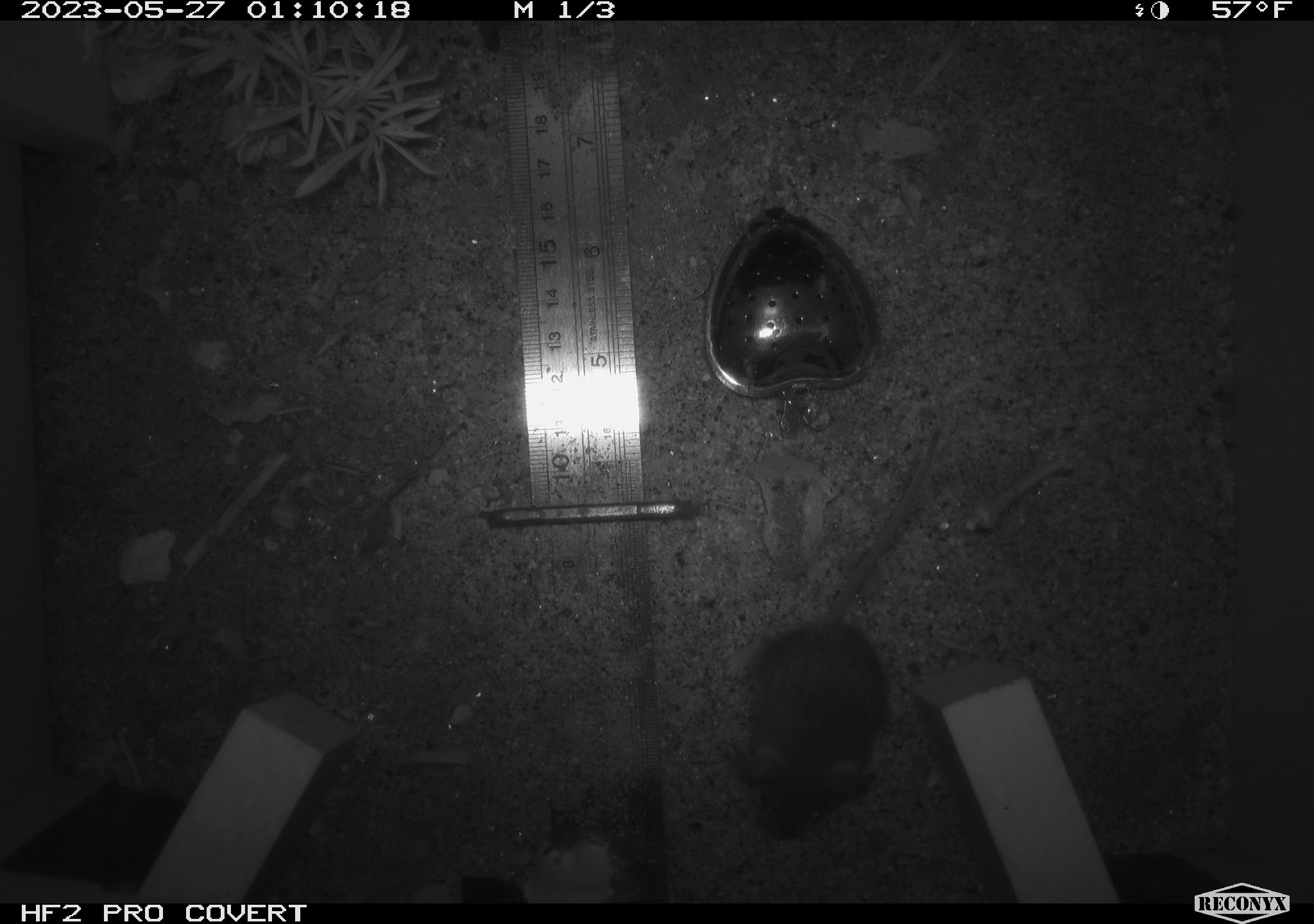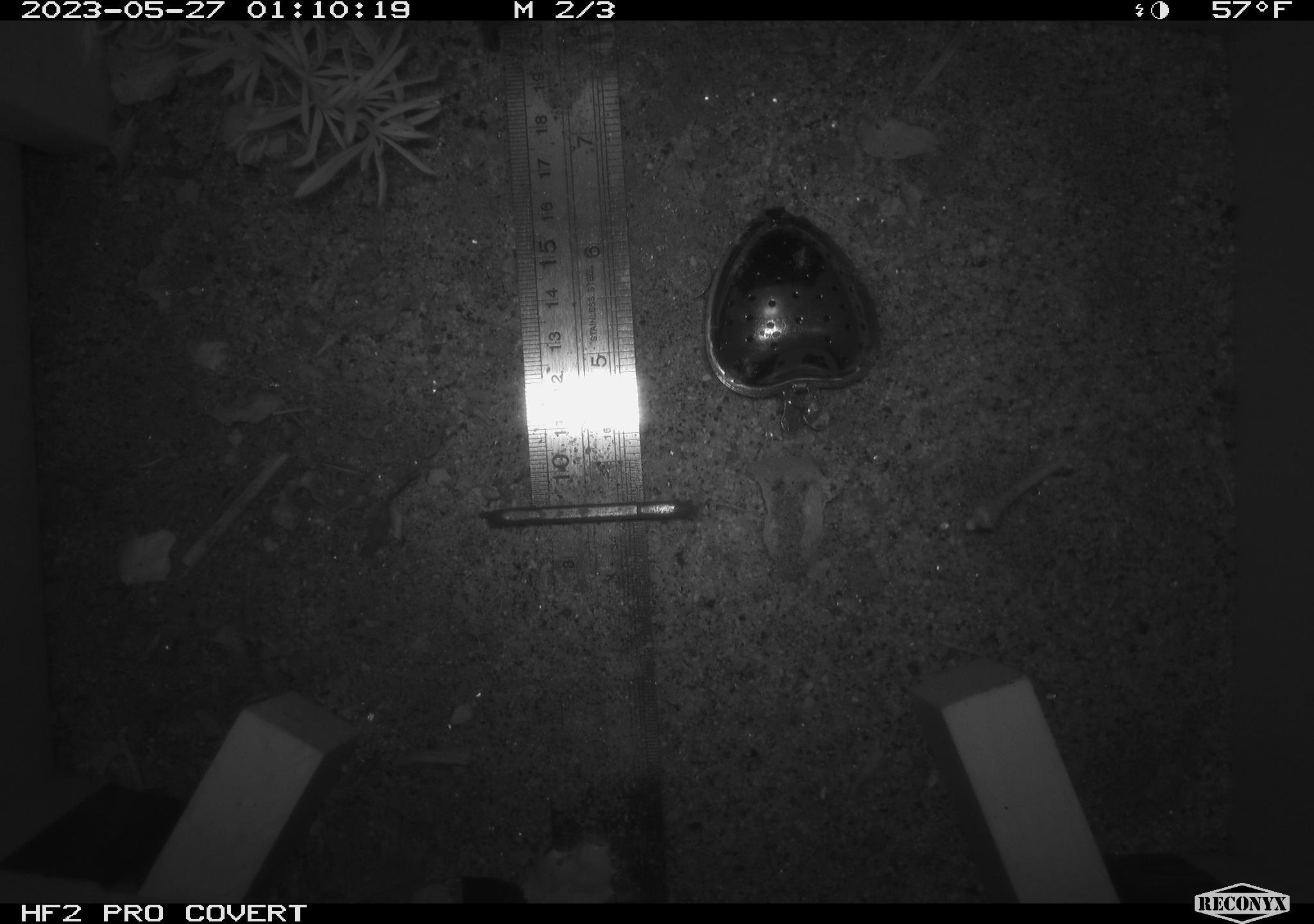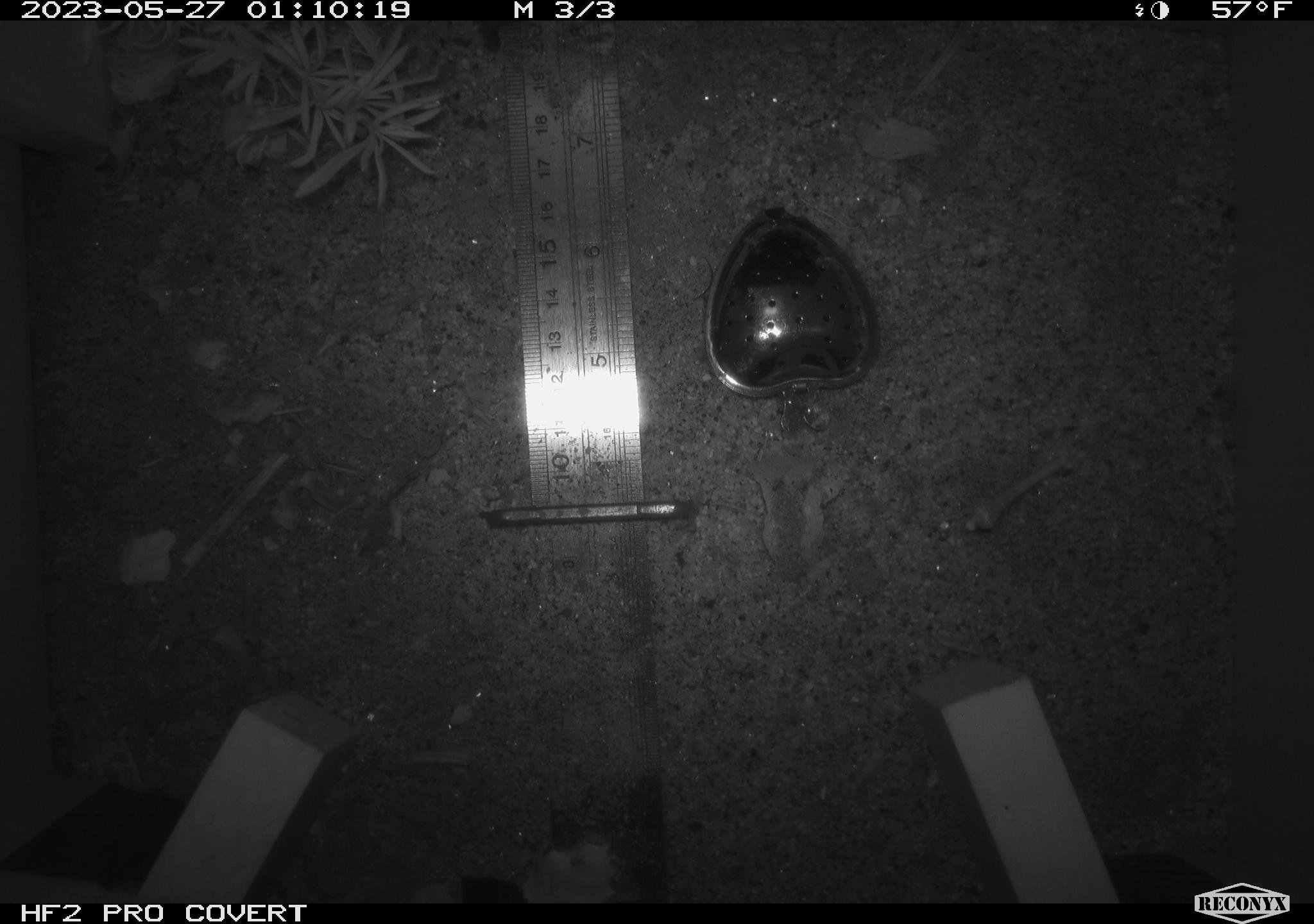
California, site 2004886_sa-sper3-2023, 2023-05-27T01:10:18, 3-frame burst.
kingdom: Animalia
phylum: Chordata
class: Mammalia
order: Rodentia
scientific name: Rodentia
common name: mouse species